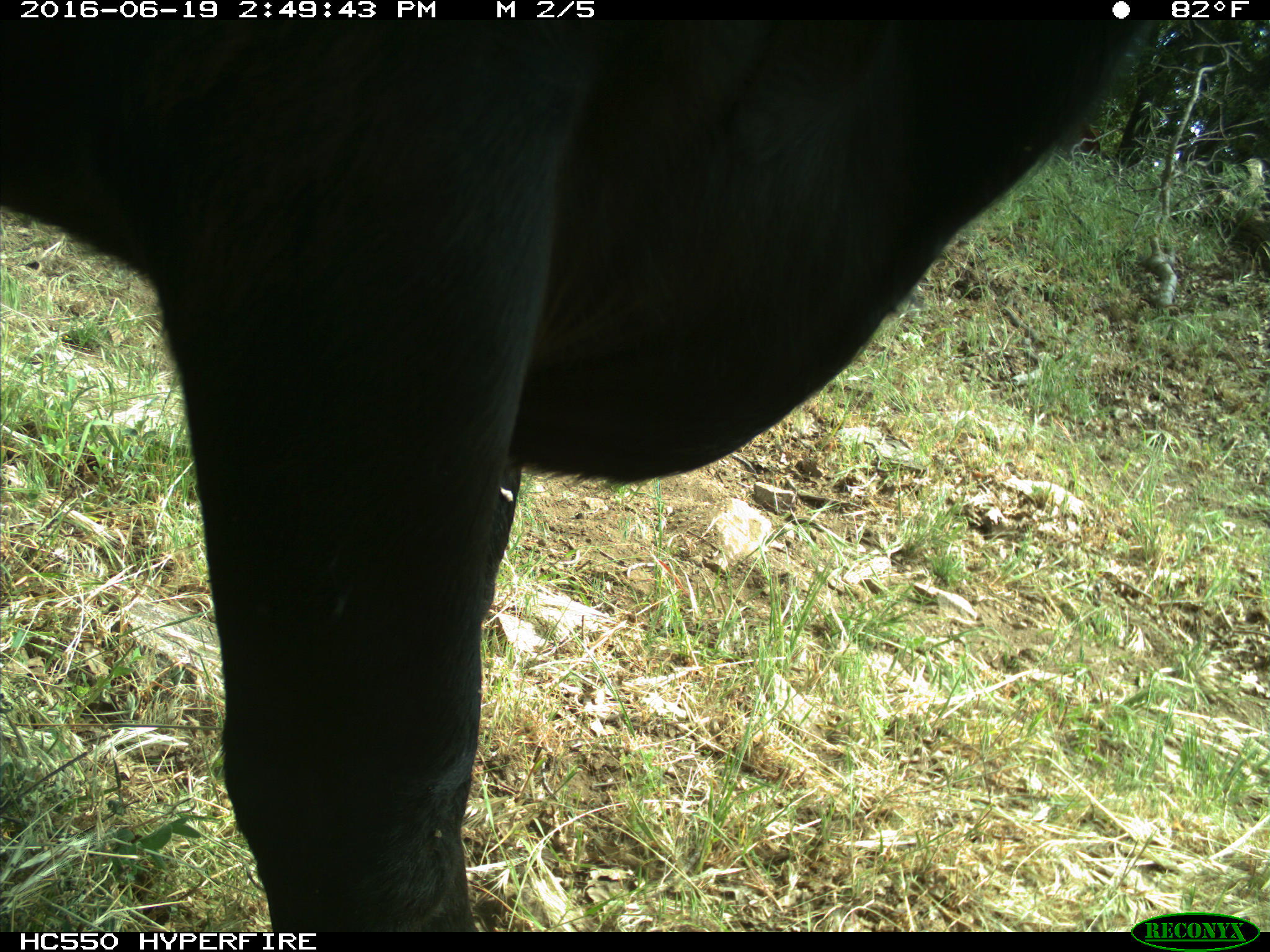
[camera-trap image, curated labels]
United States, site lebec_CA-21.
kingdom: Animalia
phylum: Chordata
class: Mammalia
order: Artiodactyla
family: Bovidae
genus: Bos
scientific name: Bos taurus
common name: domestic cow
Bos taurus (domestic cow).